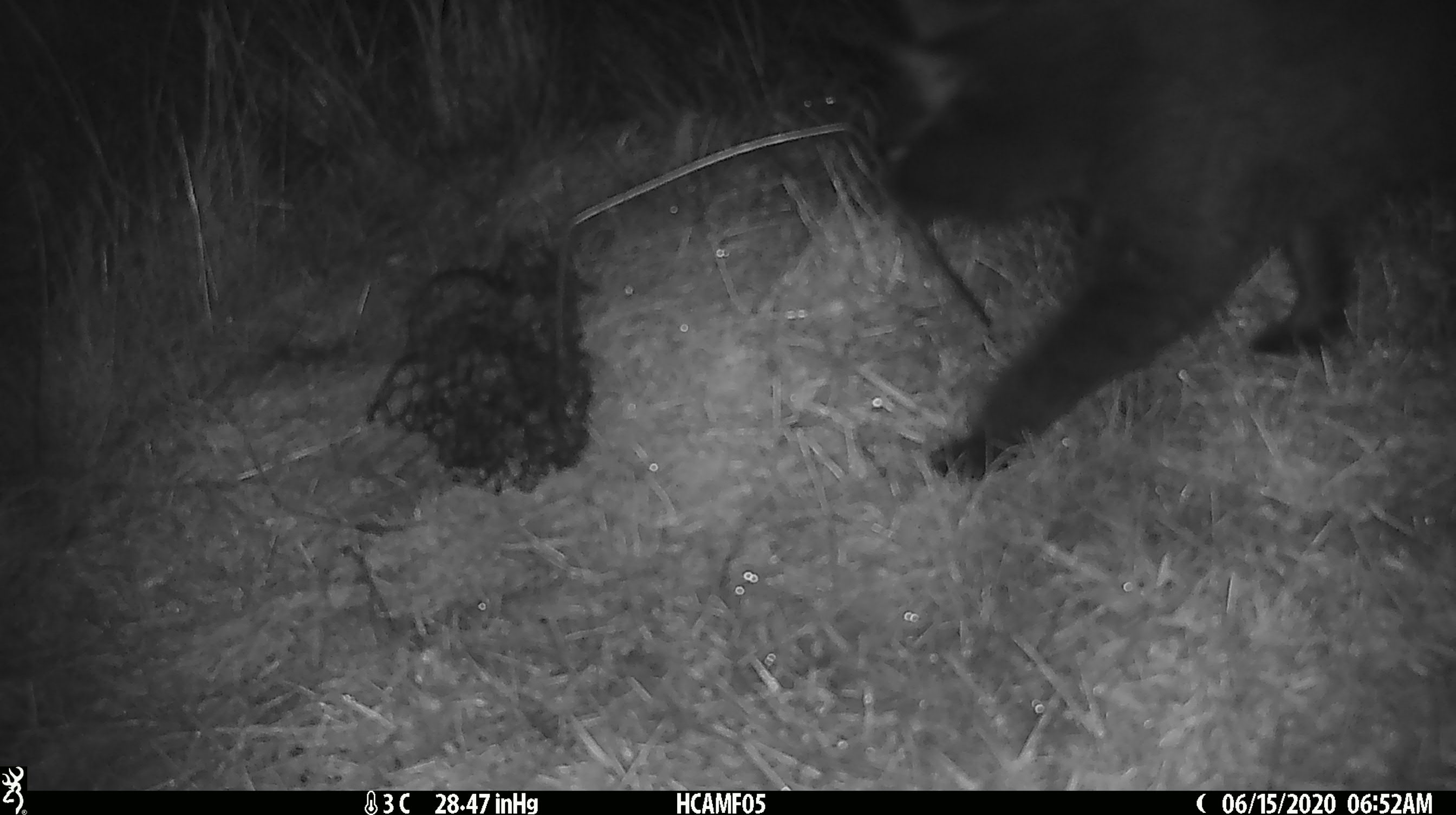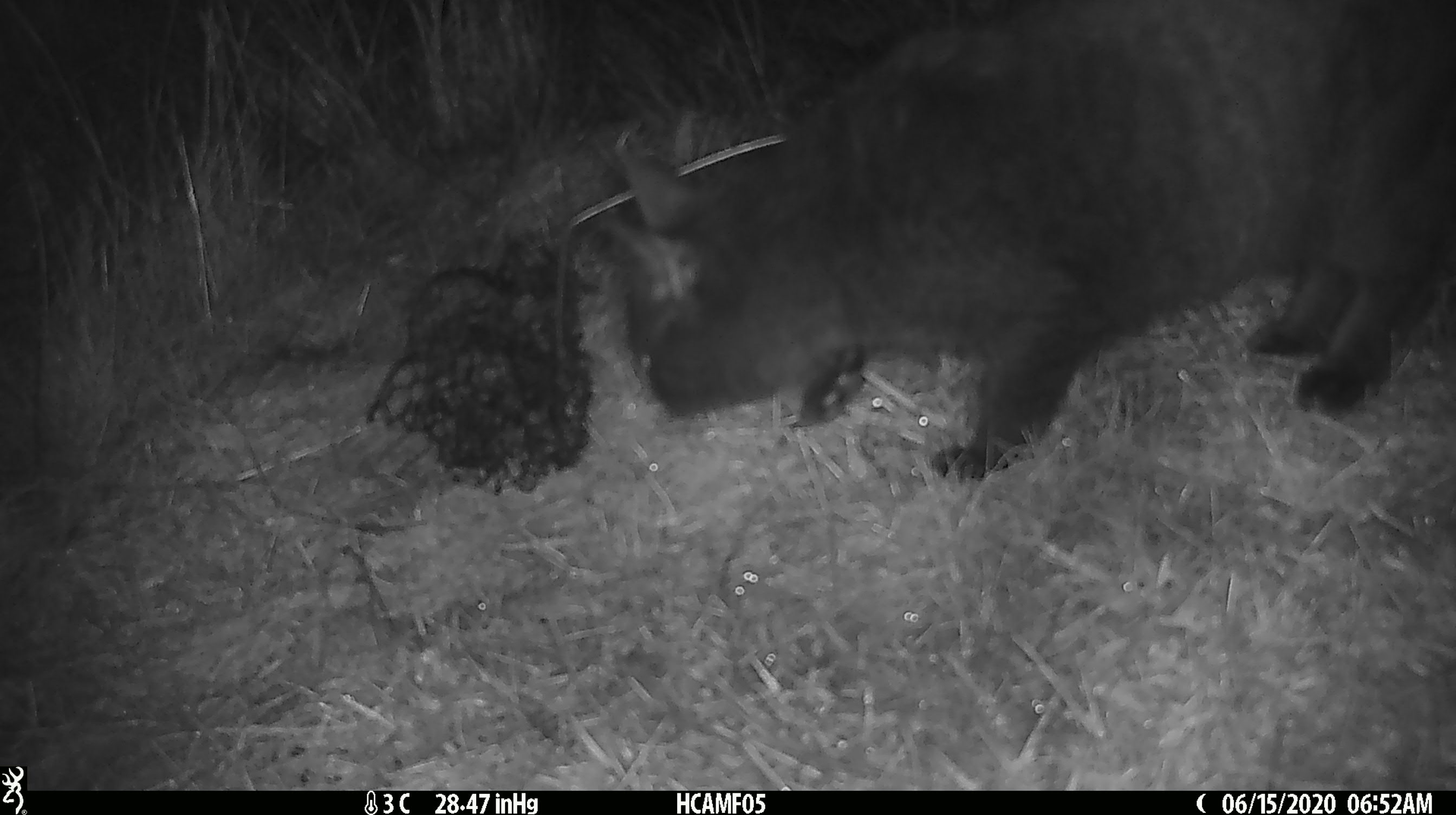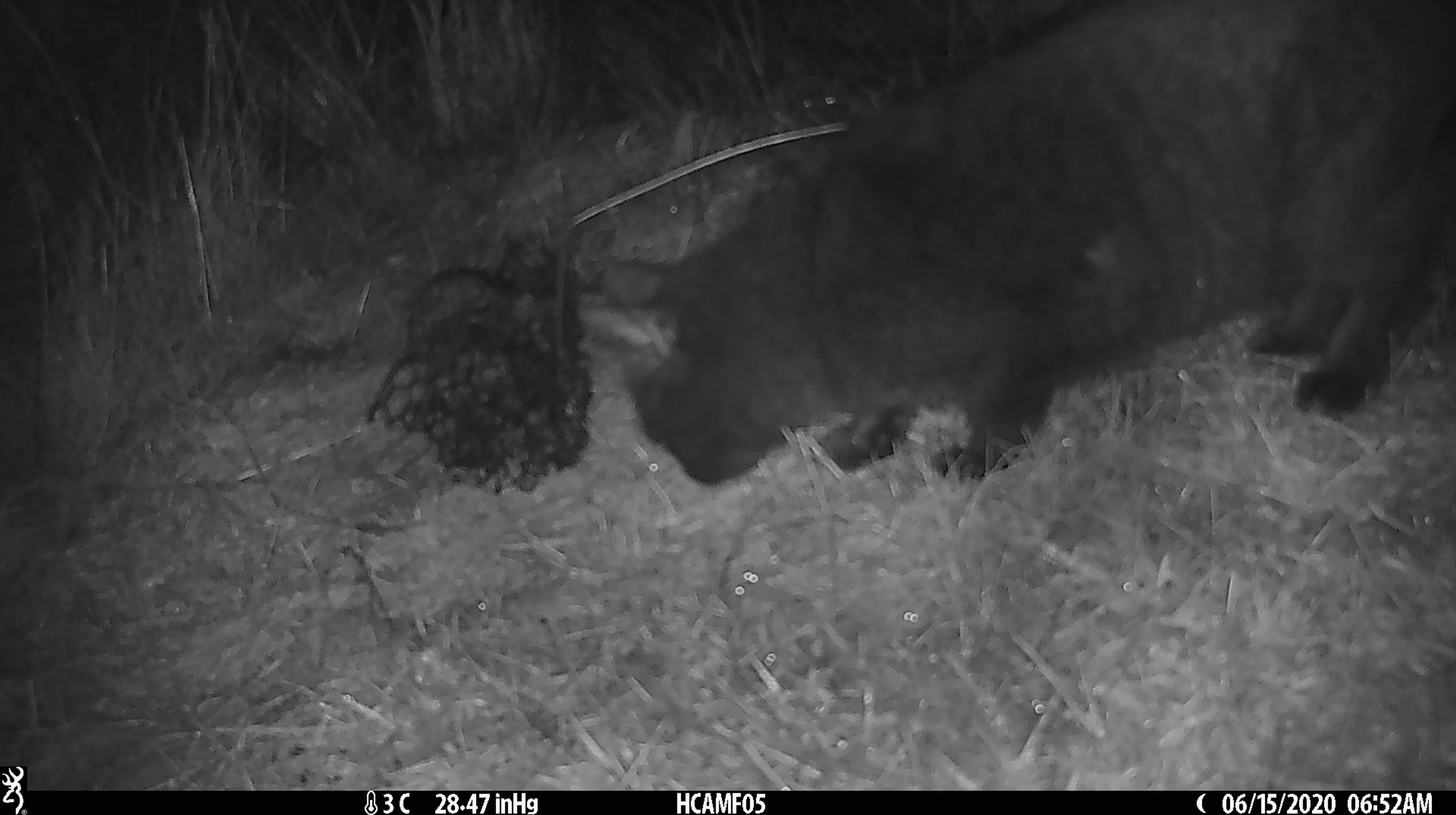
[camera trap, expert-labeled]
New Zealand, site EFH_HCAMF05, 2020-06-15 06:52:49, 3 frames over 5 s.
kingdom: Animalia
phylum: Chordata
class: Mammalia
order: Carnivora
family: Felidae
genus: Felis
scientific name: Felis catus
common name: domestic cat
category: cat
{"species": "cat (domestic cat) (Felis catus)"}